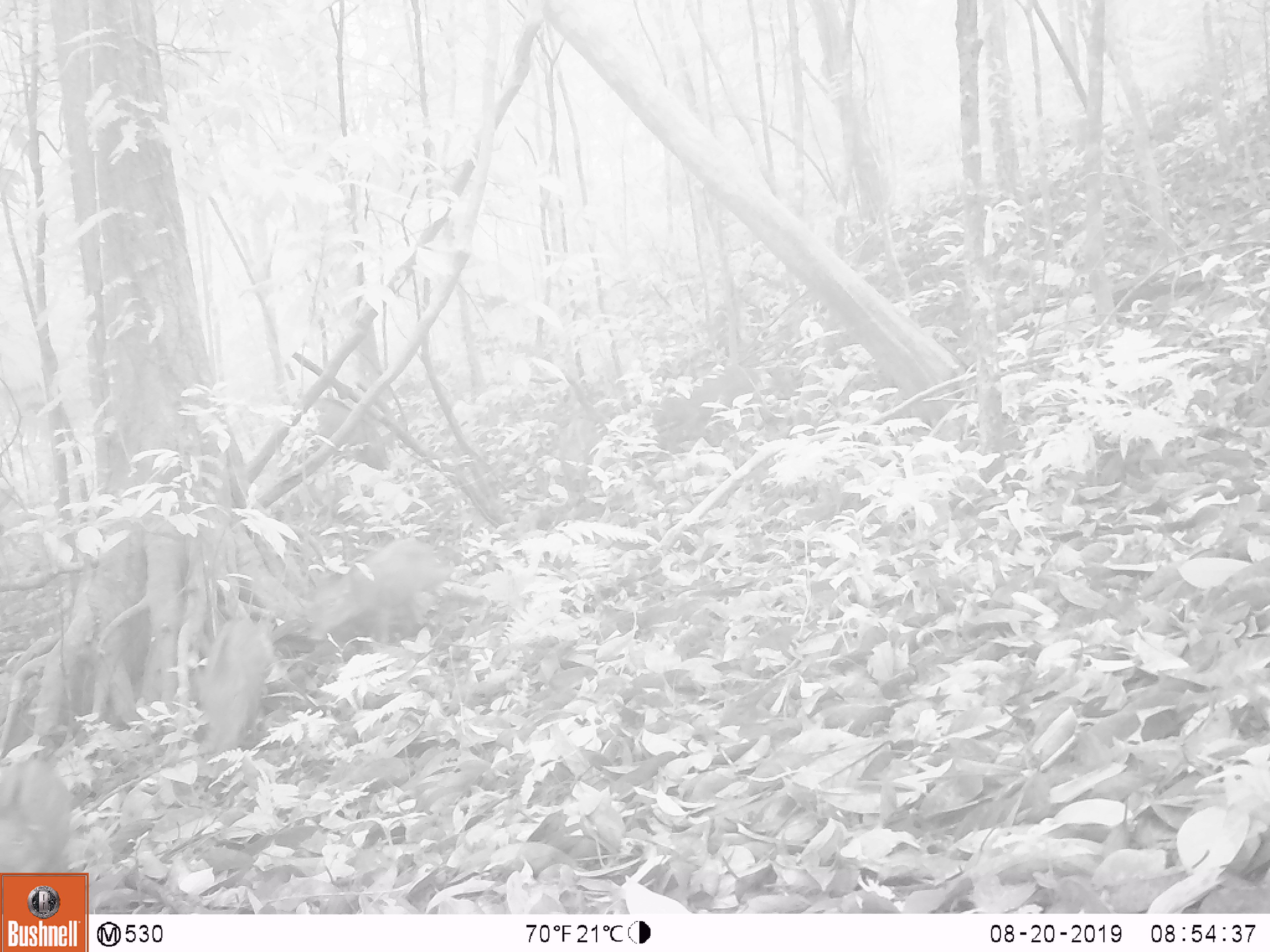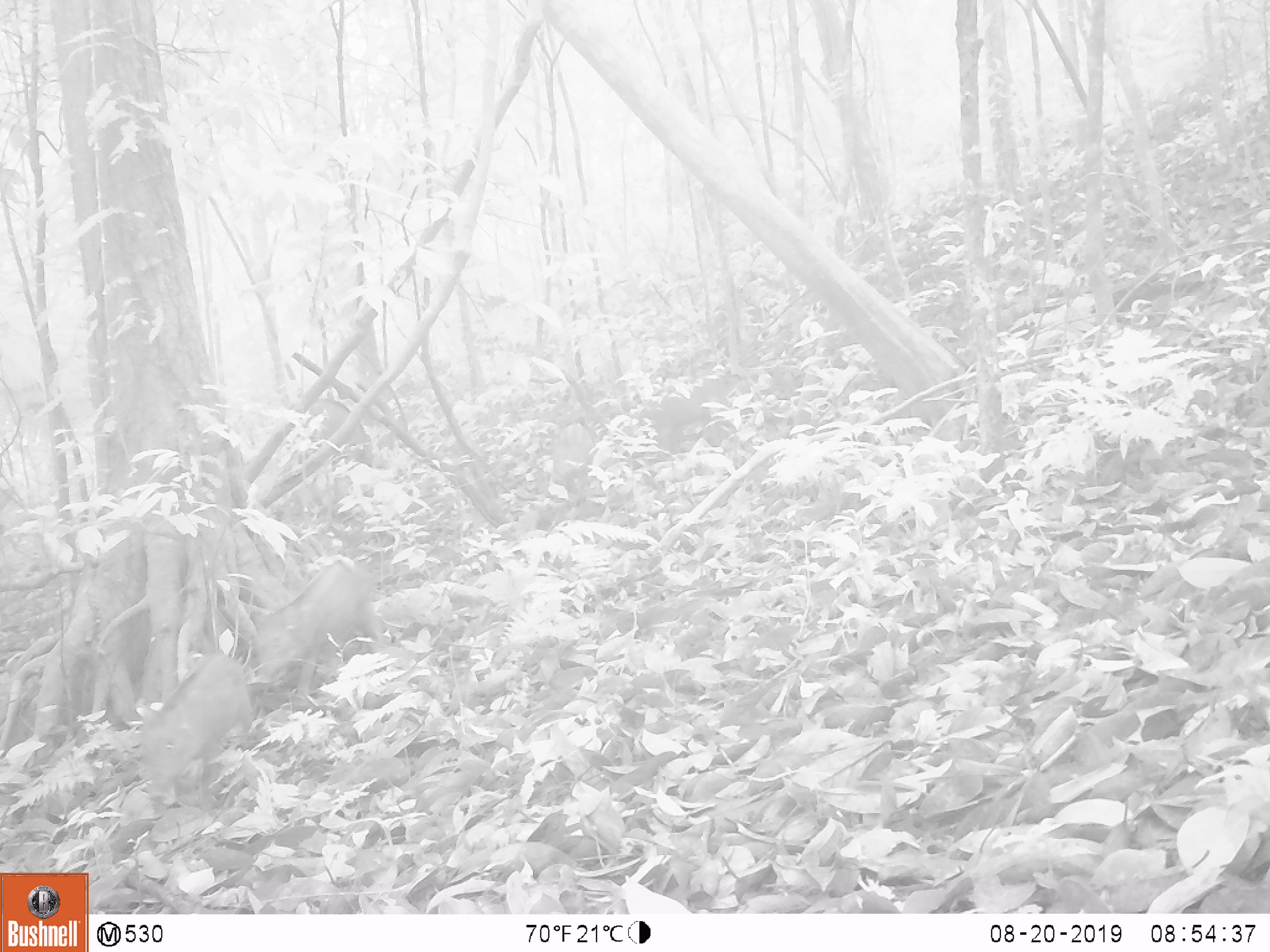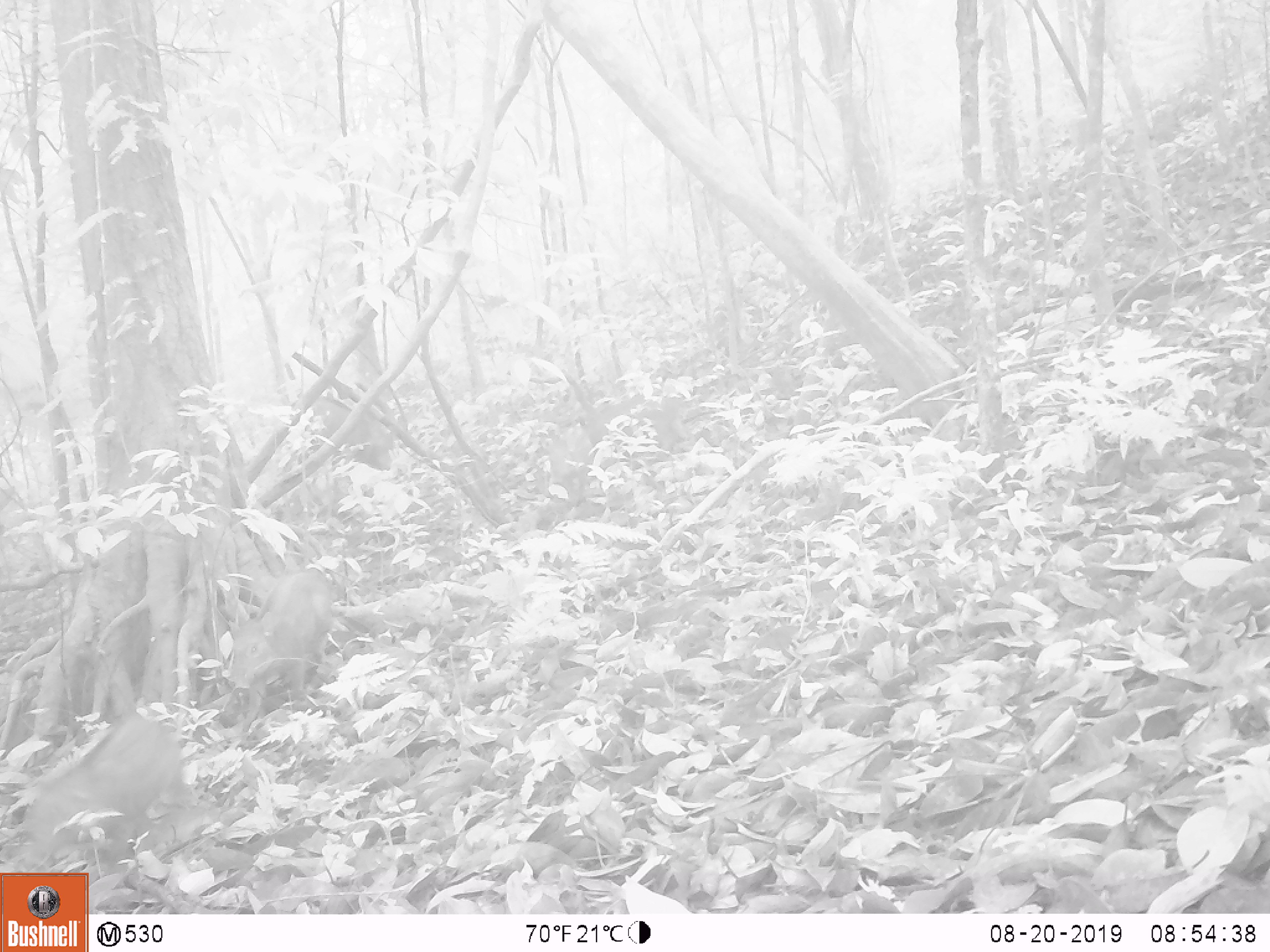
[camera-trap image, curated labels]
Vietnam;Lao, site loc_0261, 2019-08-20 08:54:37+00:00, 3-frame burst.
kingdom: Animalia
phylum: Chordata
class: Mammalia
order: Artiodactyla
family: Suidae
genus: Sus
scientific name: Sus scrofa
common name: eurasian wild pig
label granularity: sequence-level